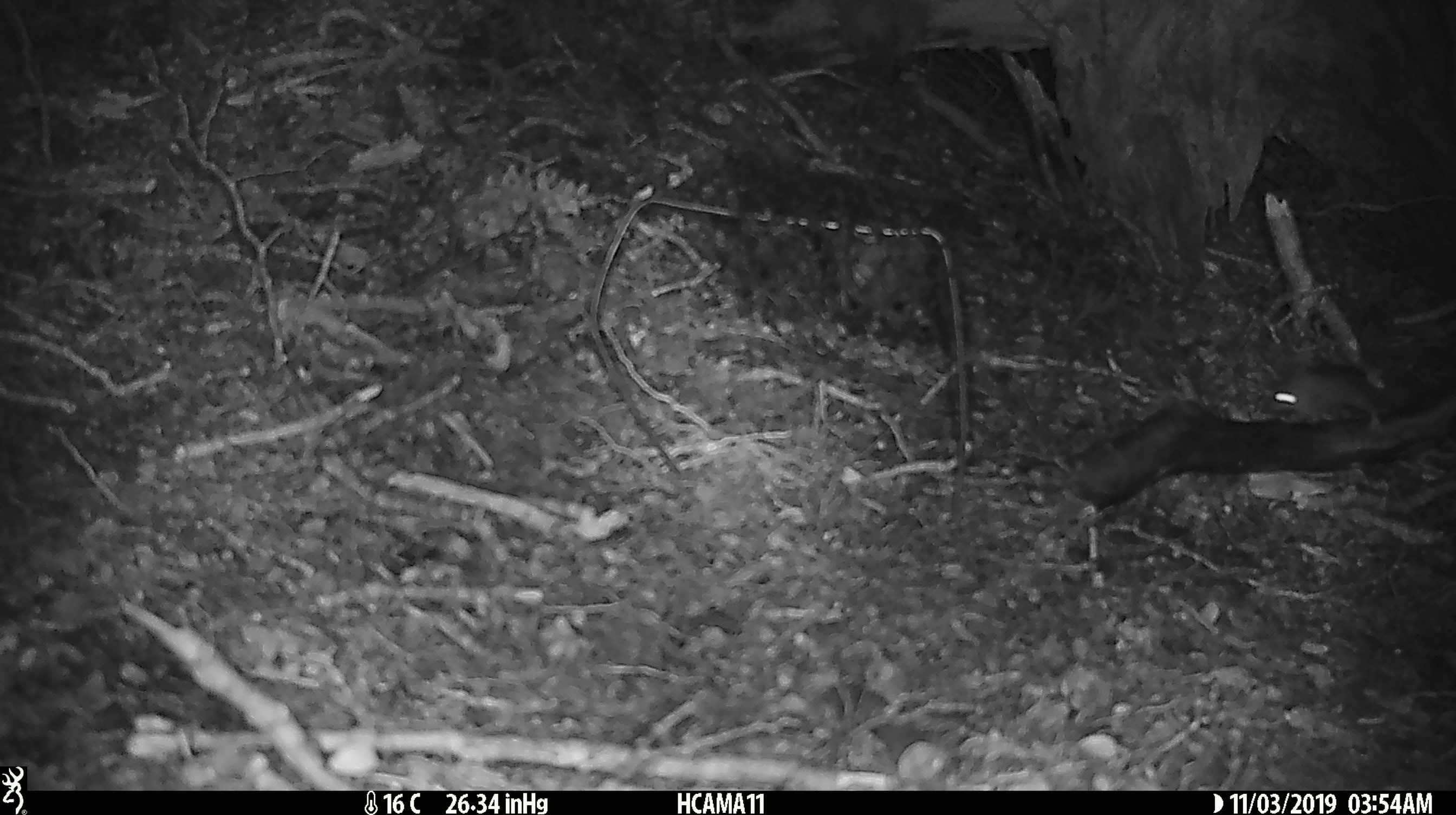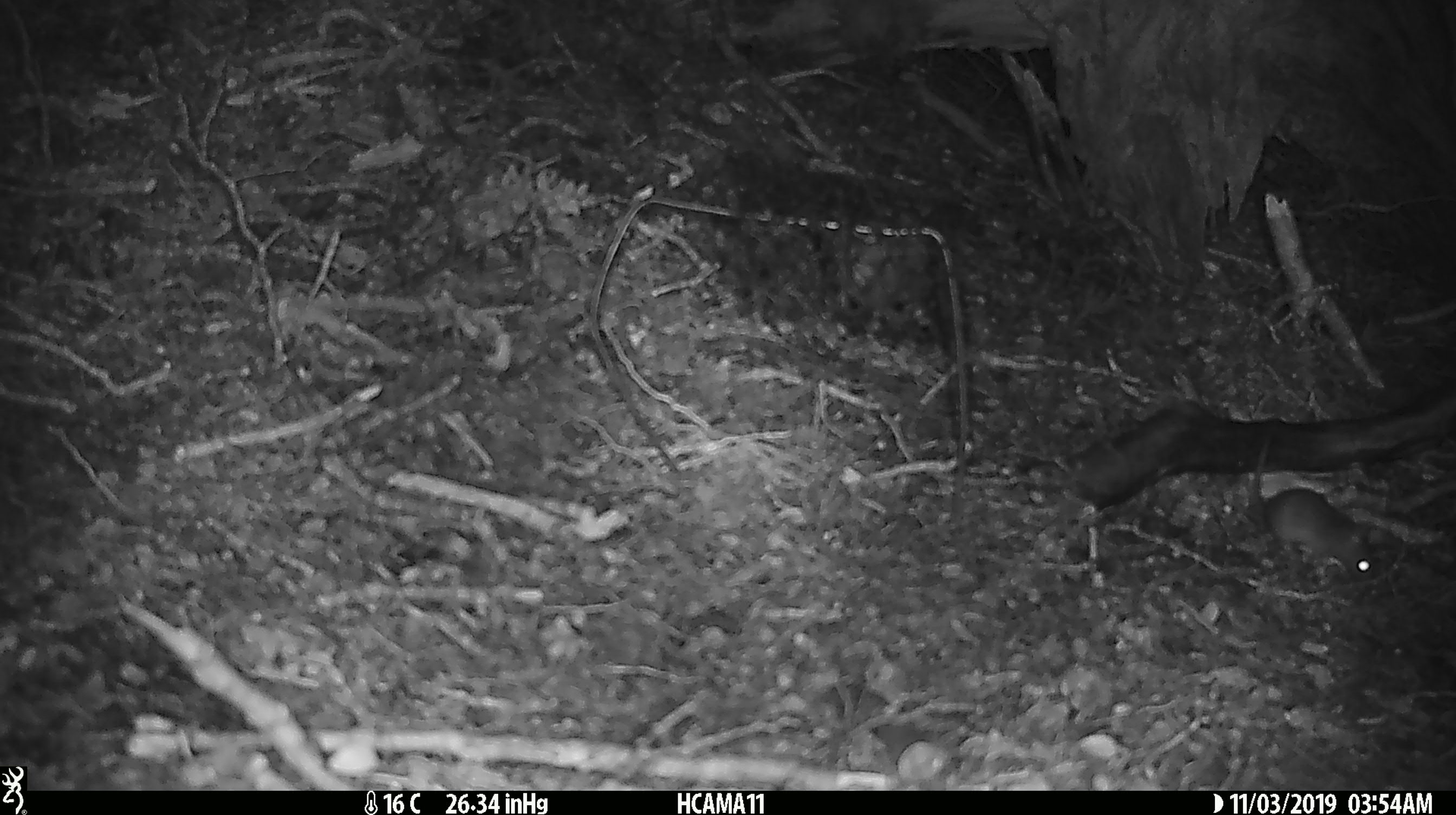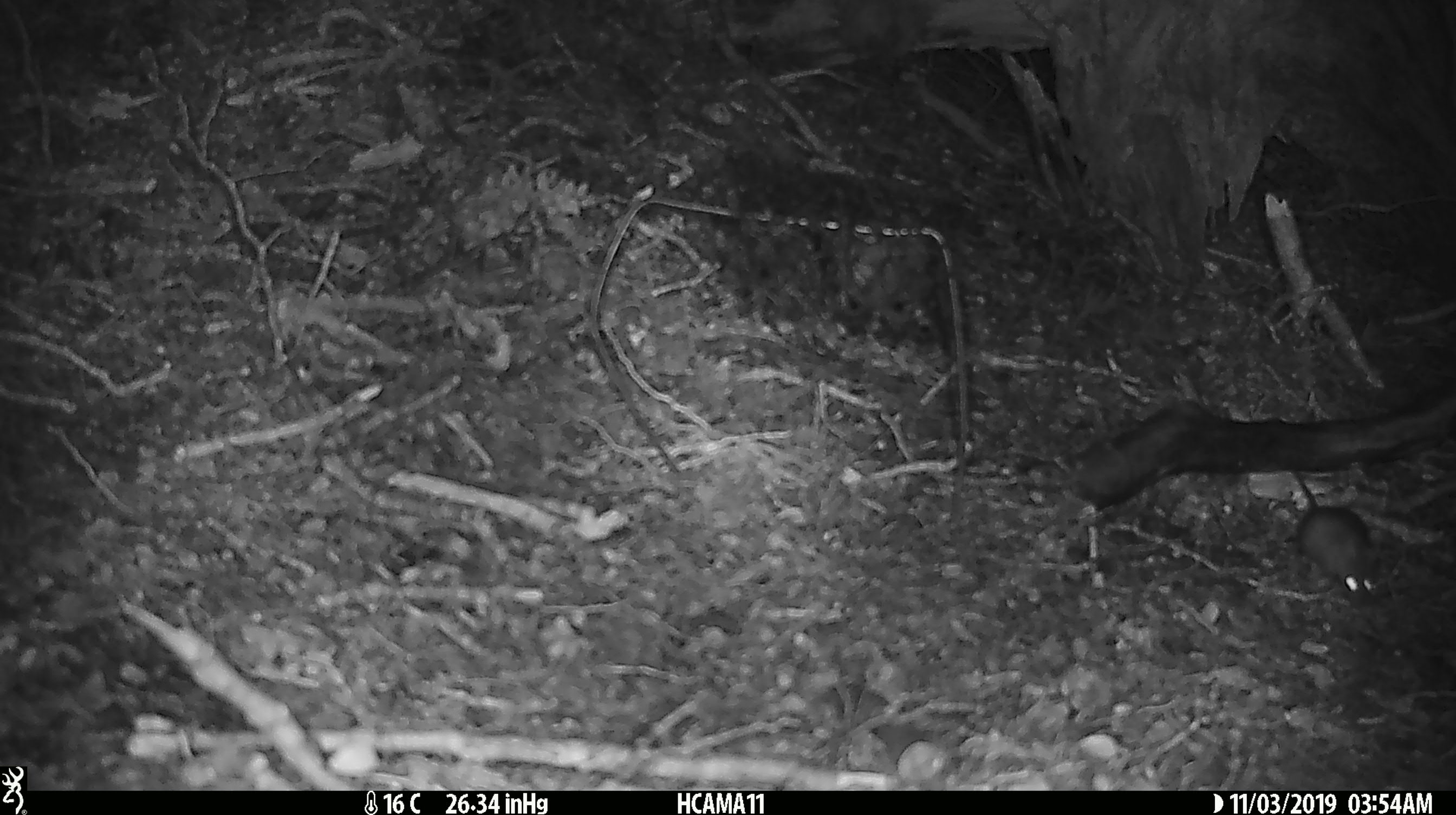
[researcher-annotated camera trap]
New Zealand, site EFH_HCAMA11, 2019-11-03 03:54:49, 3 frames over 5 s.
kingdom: Animalia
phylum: Chordata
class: Mammalia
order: Rodentia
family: Muridae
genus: Mus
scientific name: Mus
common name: mouse